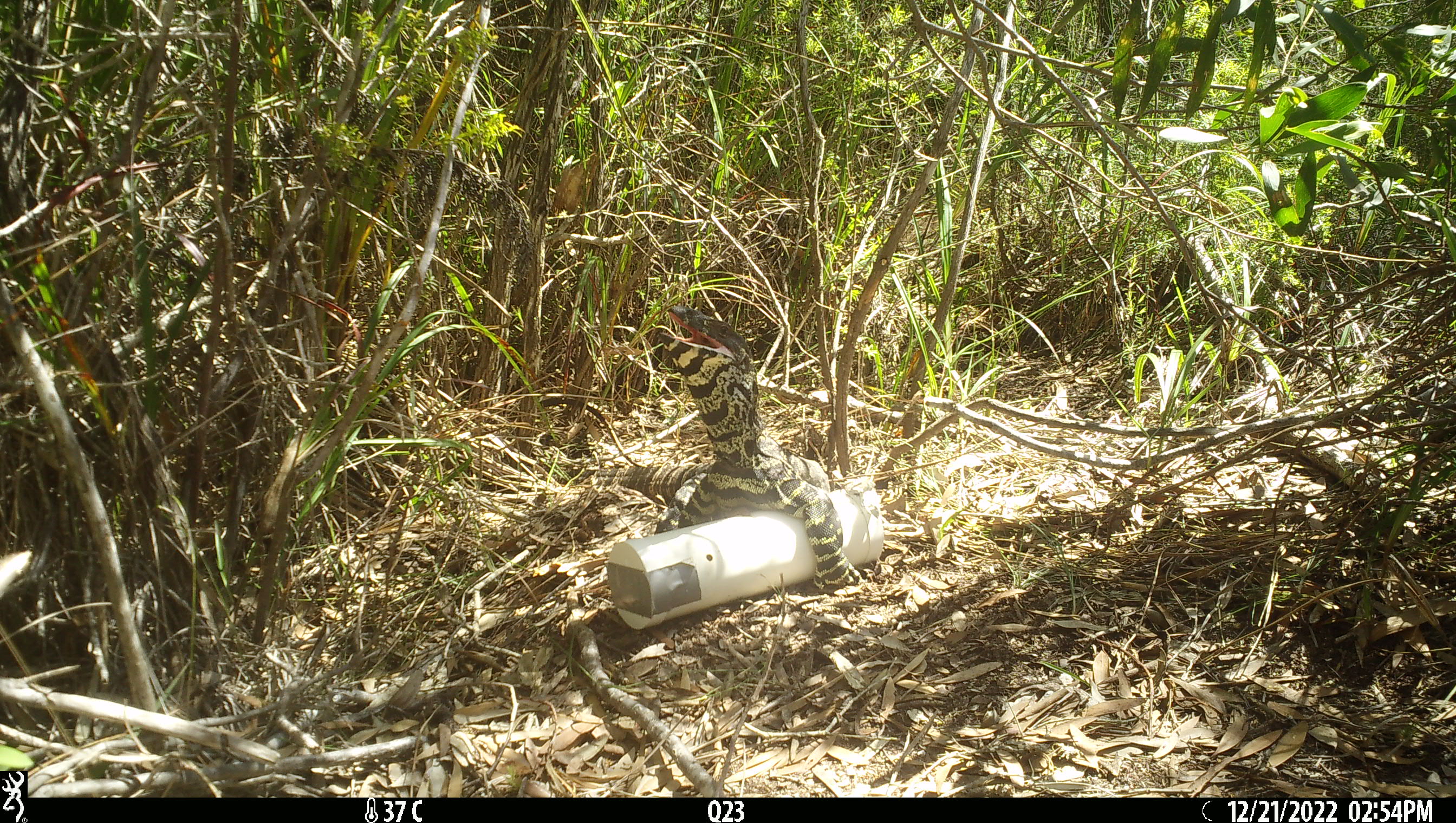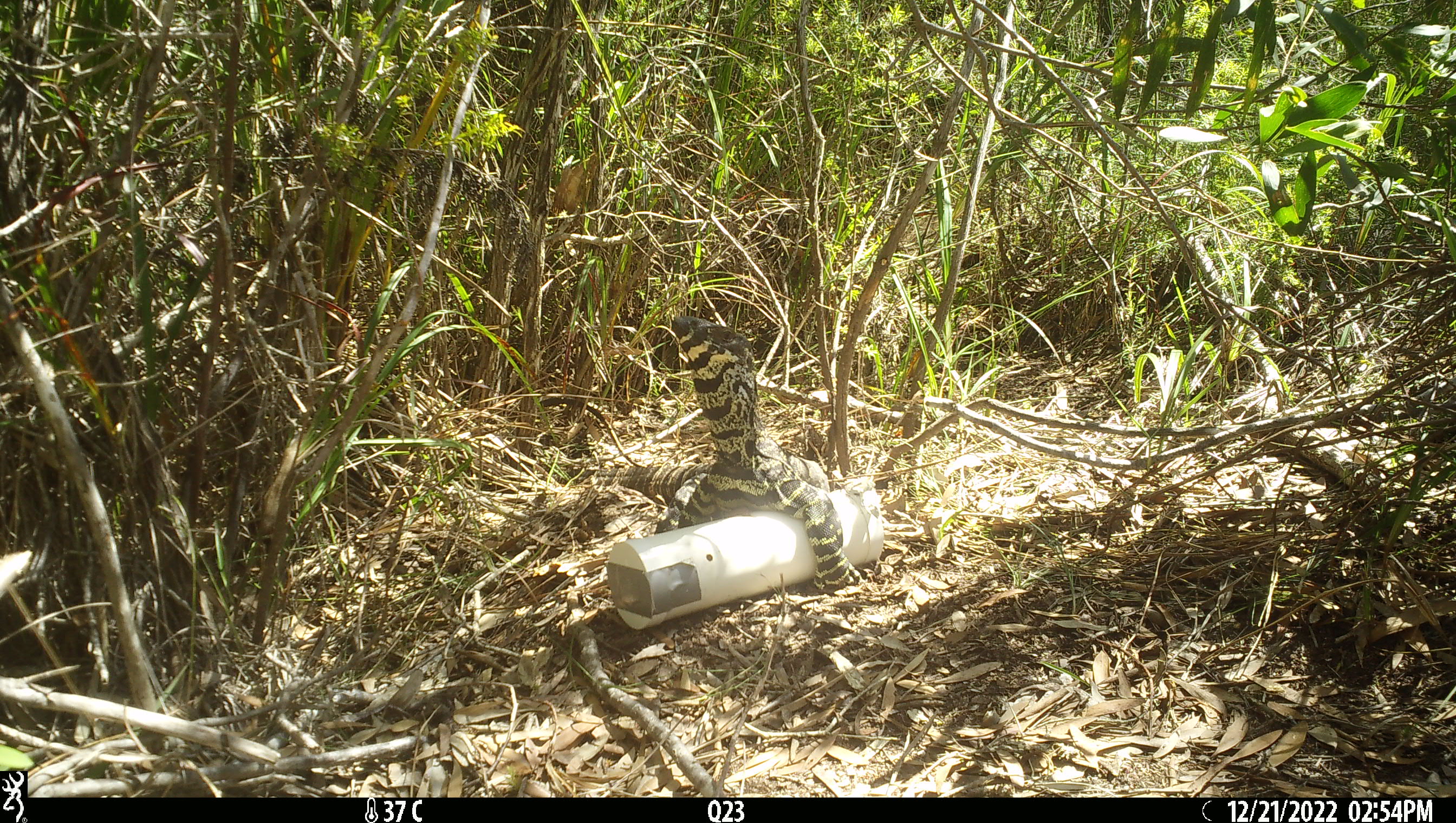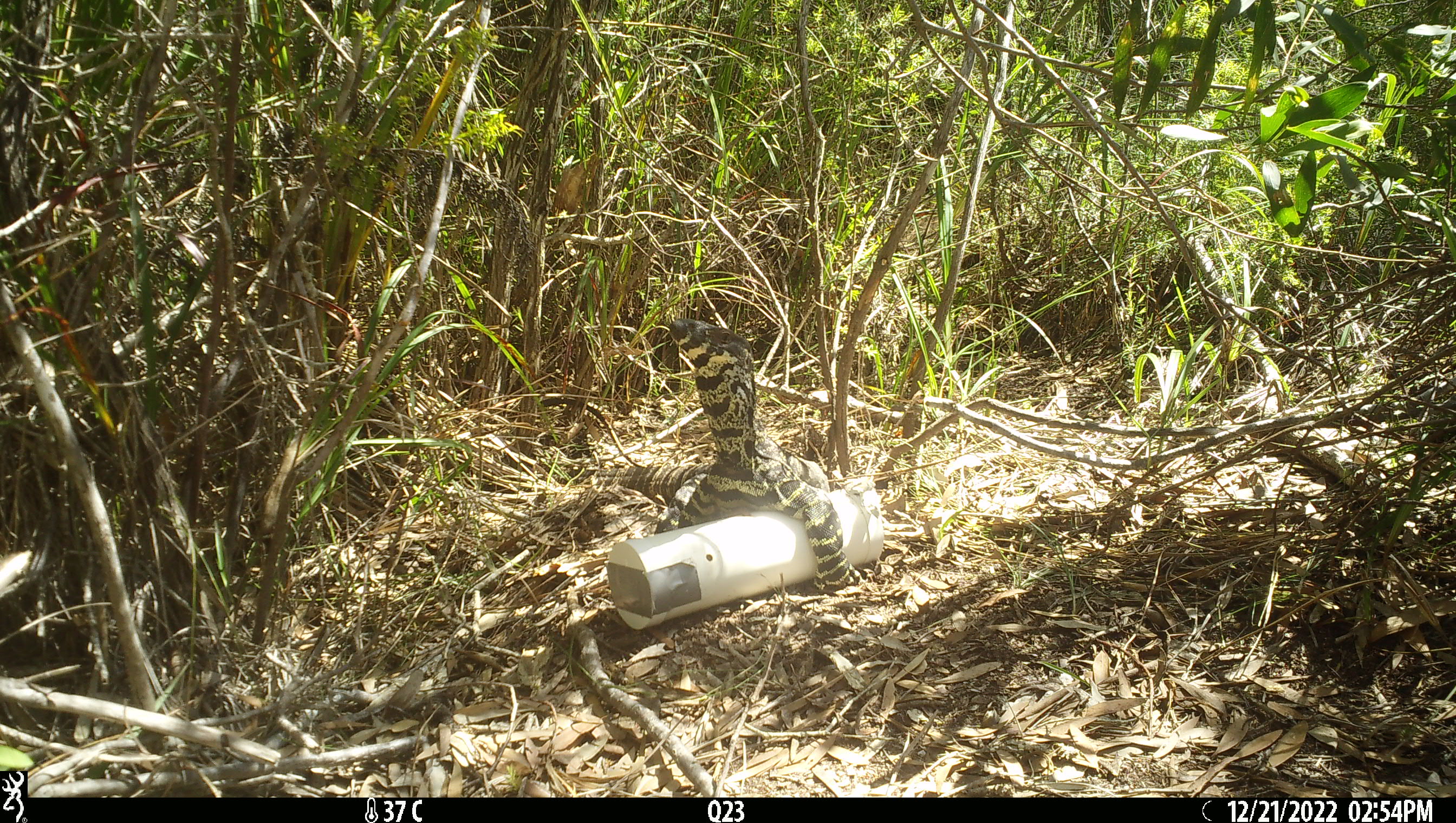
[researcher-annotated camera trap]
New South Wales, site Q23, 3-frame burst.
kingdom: Animalia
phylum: Chordata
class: Reptilia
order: Squamata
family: Varanidae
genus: Varanus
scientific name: Varanus varius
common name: lace monitor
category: goanna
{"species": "goanna (lace monitor) (Varanus varius)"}